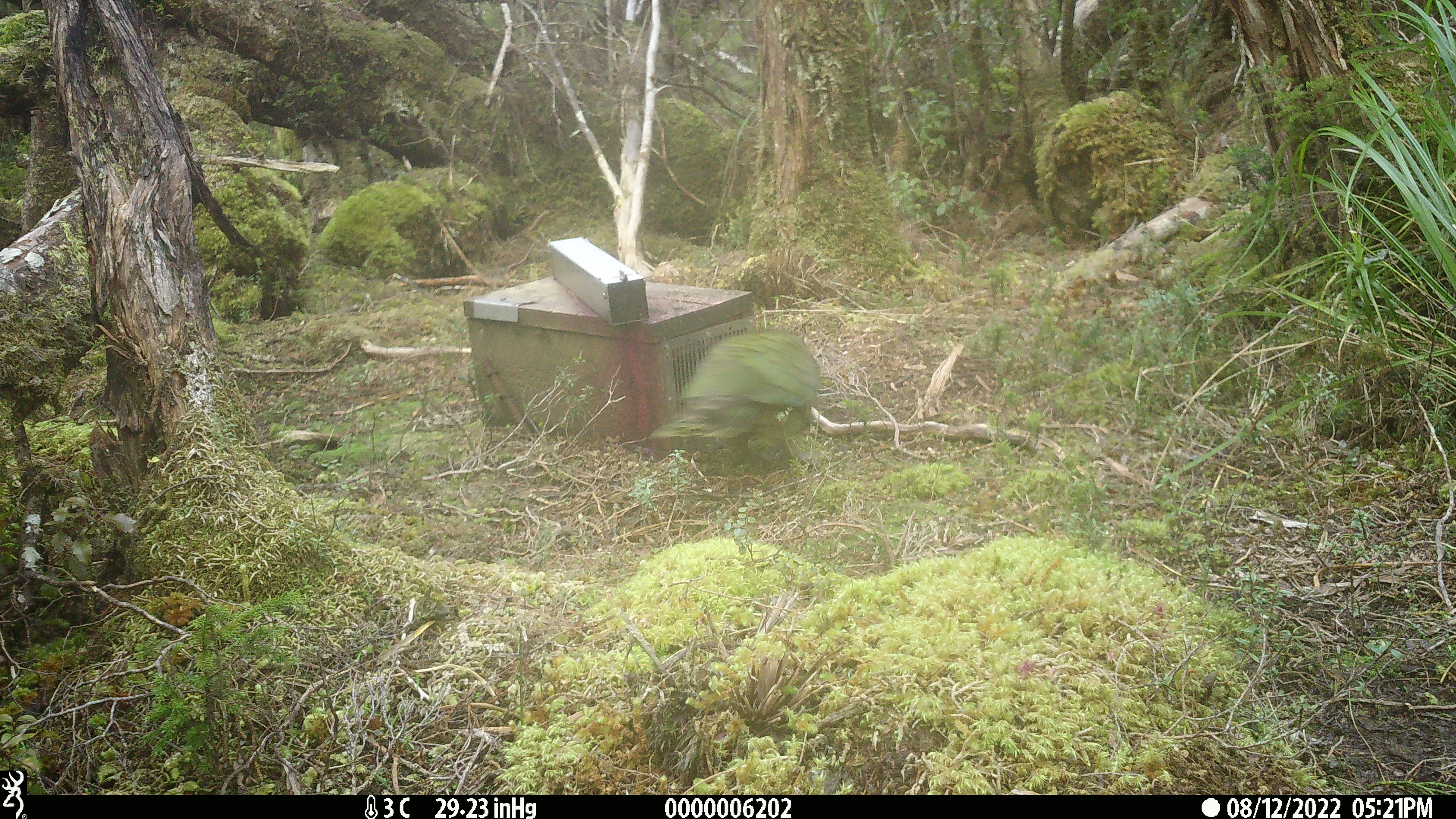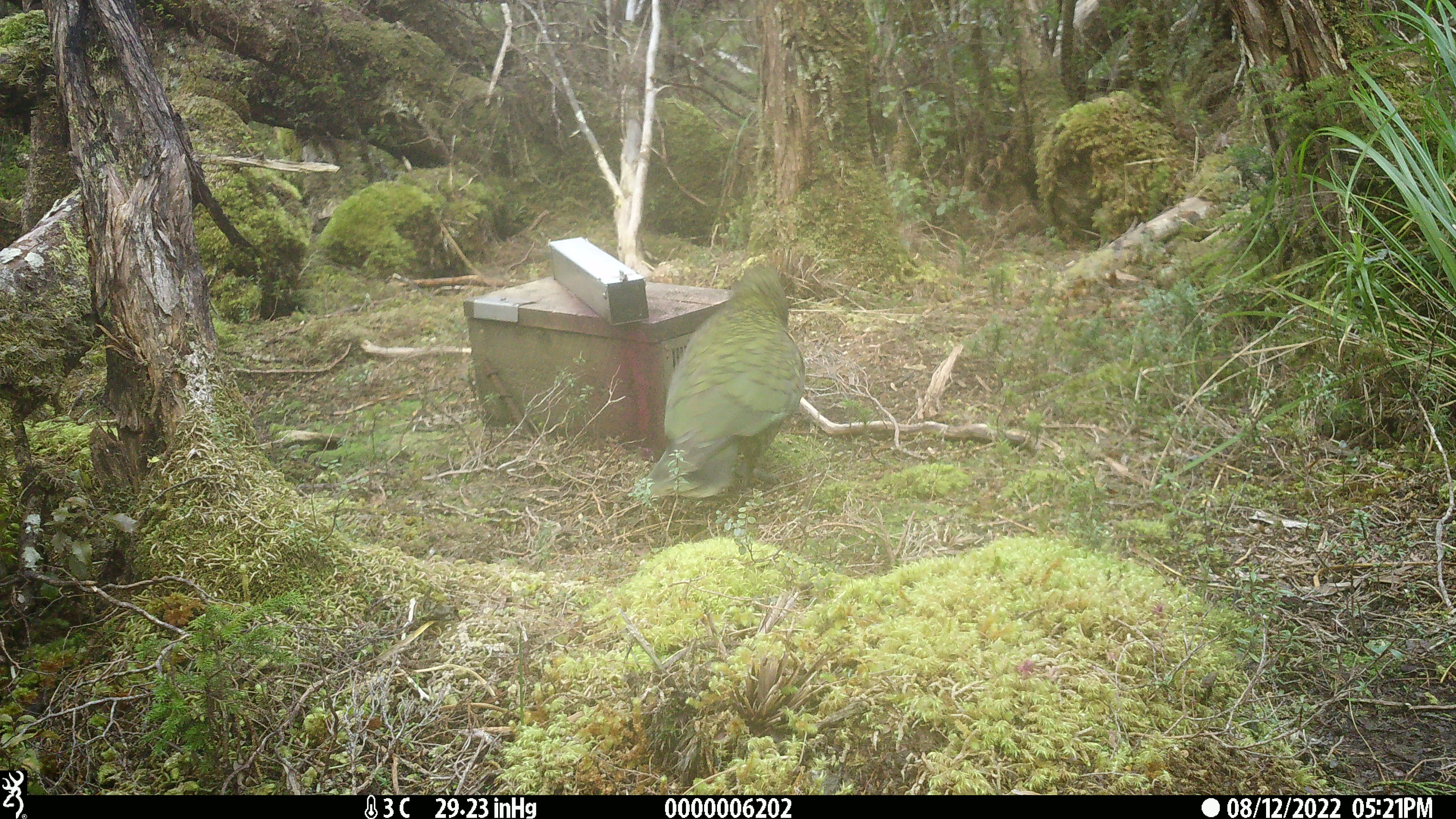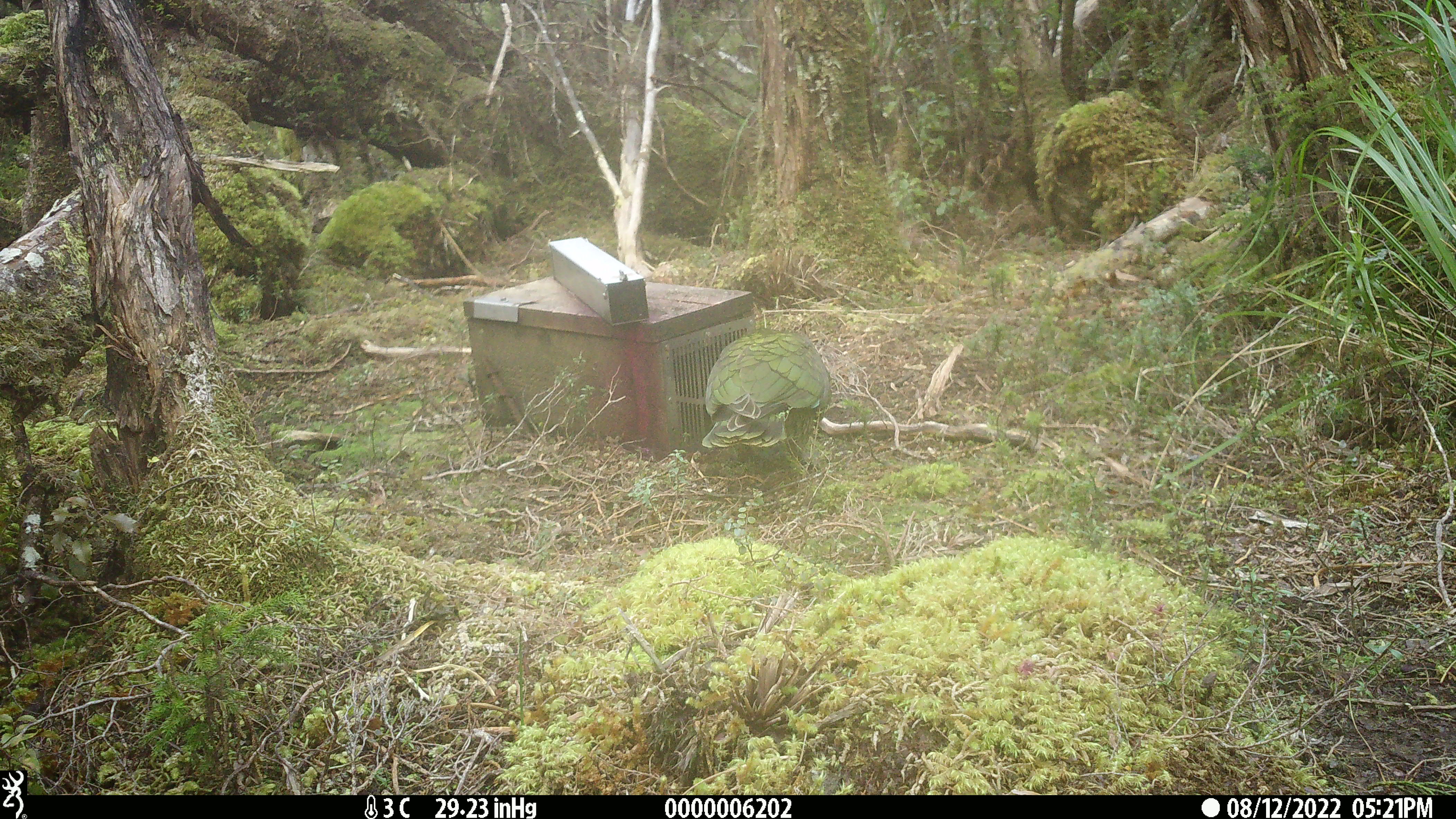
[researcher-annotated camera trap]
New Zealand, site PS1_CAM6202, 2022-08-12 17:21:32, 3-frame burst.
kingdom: Animalia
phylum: Chordata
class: Aves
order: Psittaciformes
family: Strigopidae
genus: Nestor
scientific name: Nestor notabilis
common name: kea